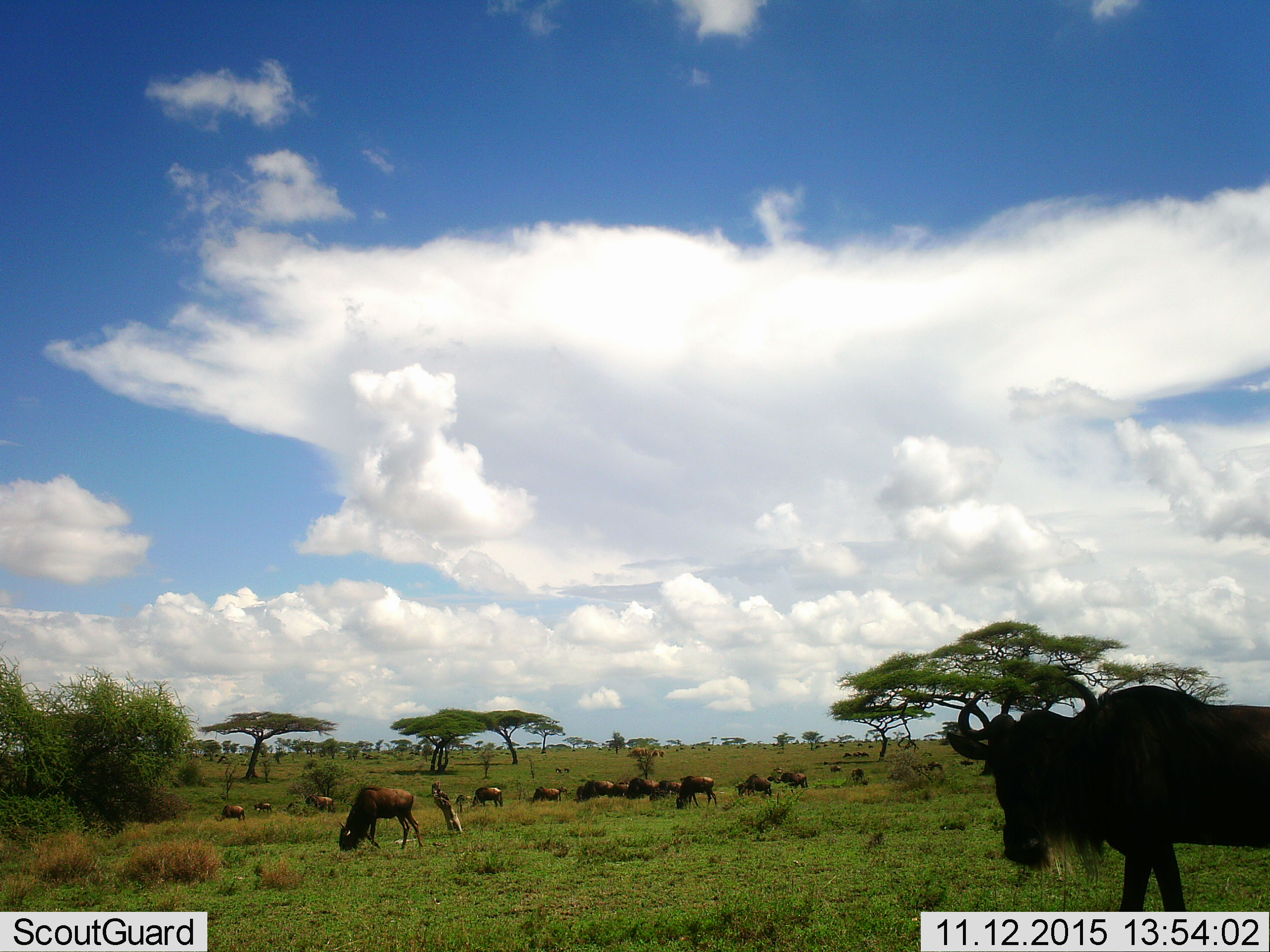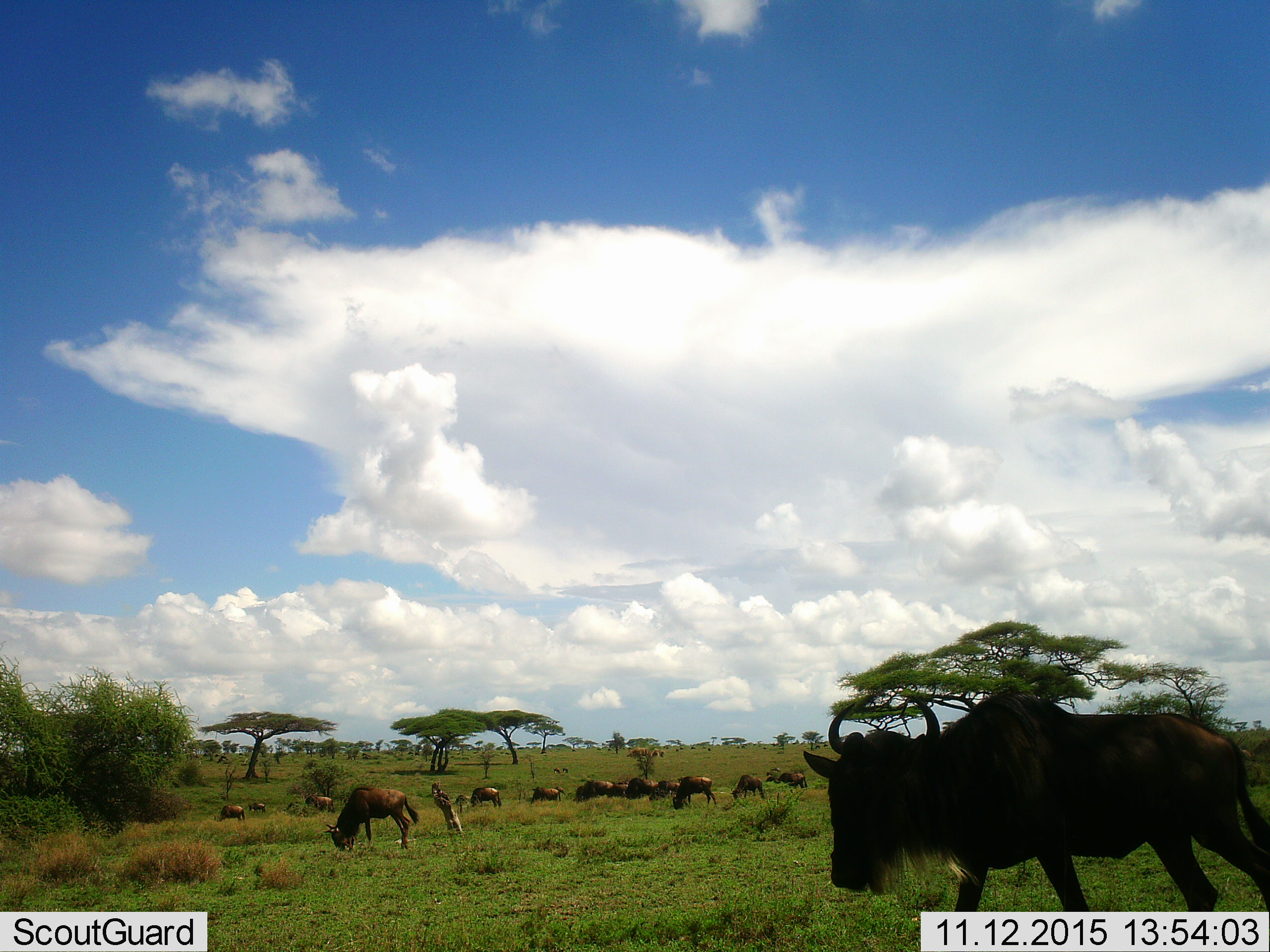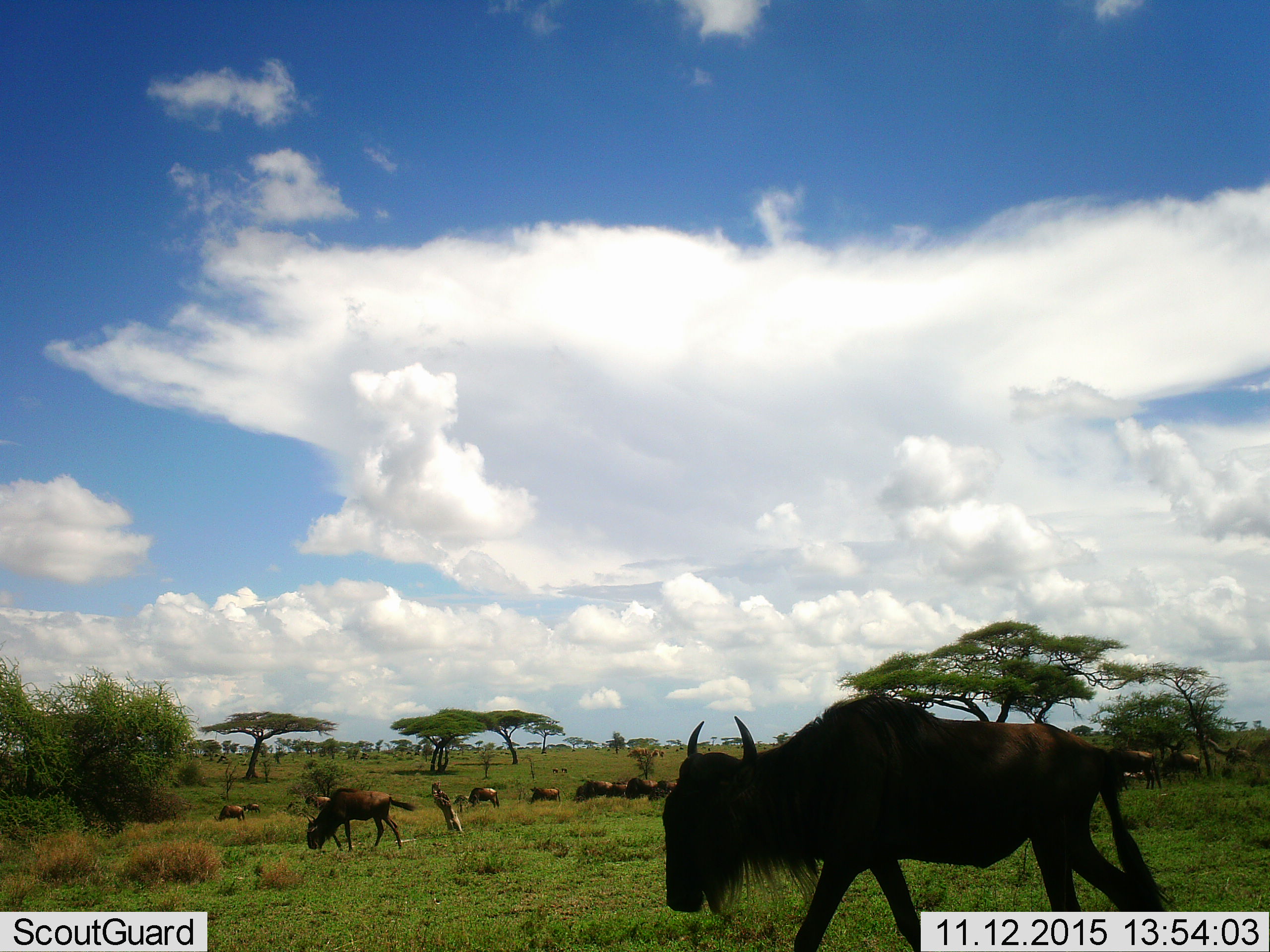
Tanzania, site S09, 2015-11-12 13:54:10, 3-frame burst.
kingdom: Animalia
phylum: Chordata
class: Mammalia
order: Artiodactyla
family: Bovidae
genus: Connochaetes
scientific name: Connochaetes taurinus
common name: blue wildebeest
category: wildebeest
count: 11-50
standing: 75%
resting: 0%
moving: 75%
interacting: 0%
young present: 0%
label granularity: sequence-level